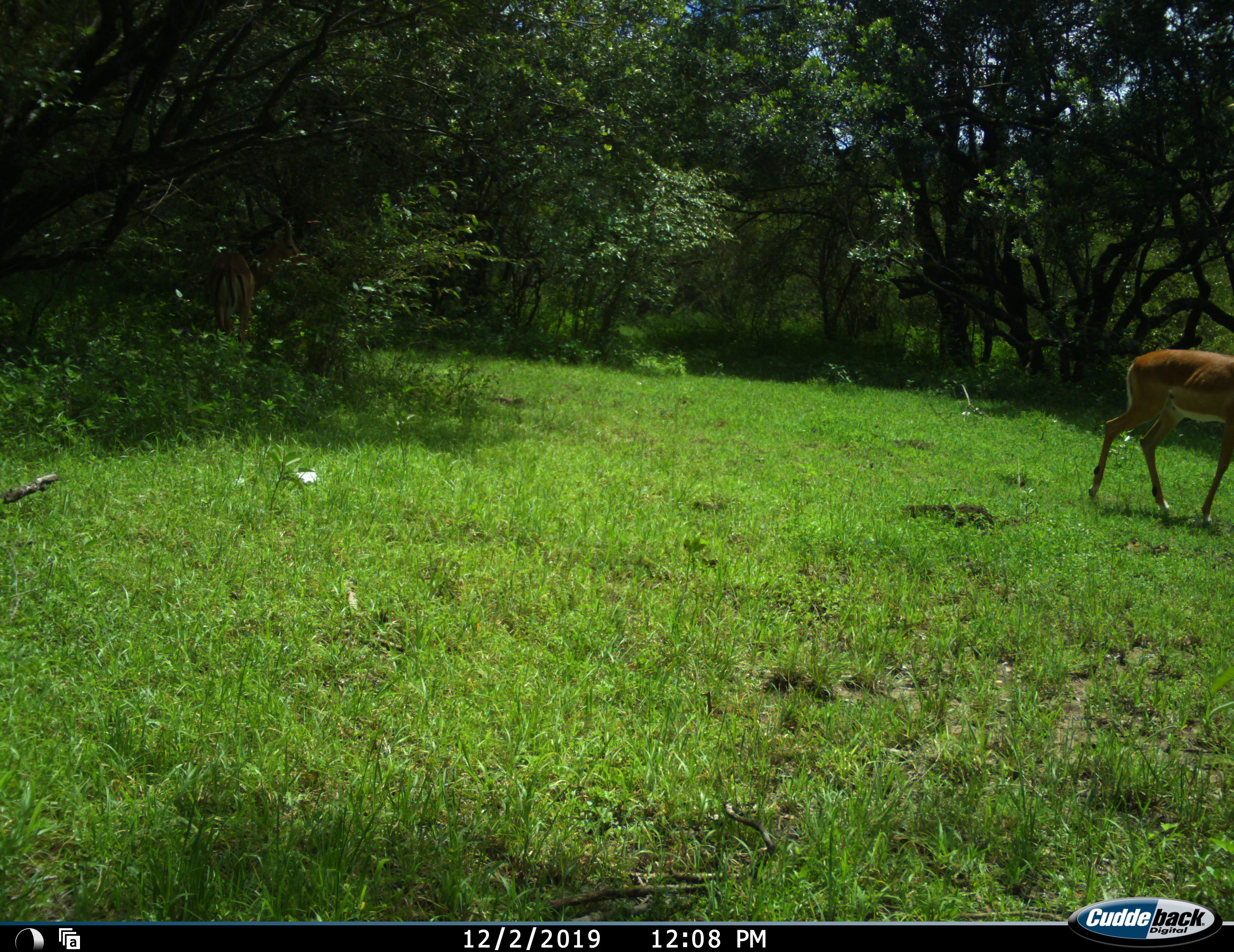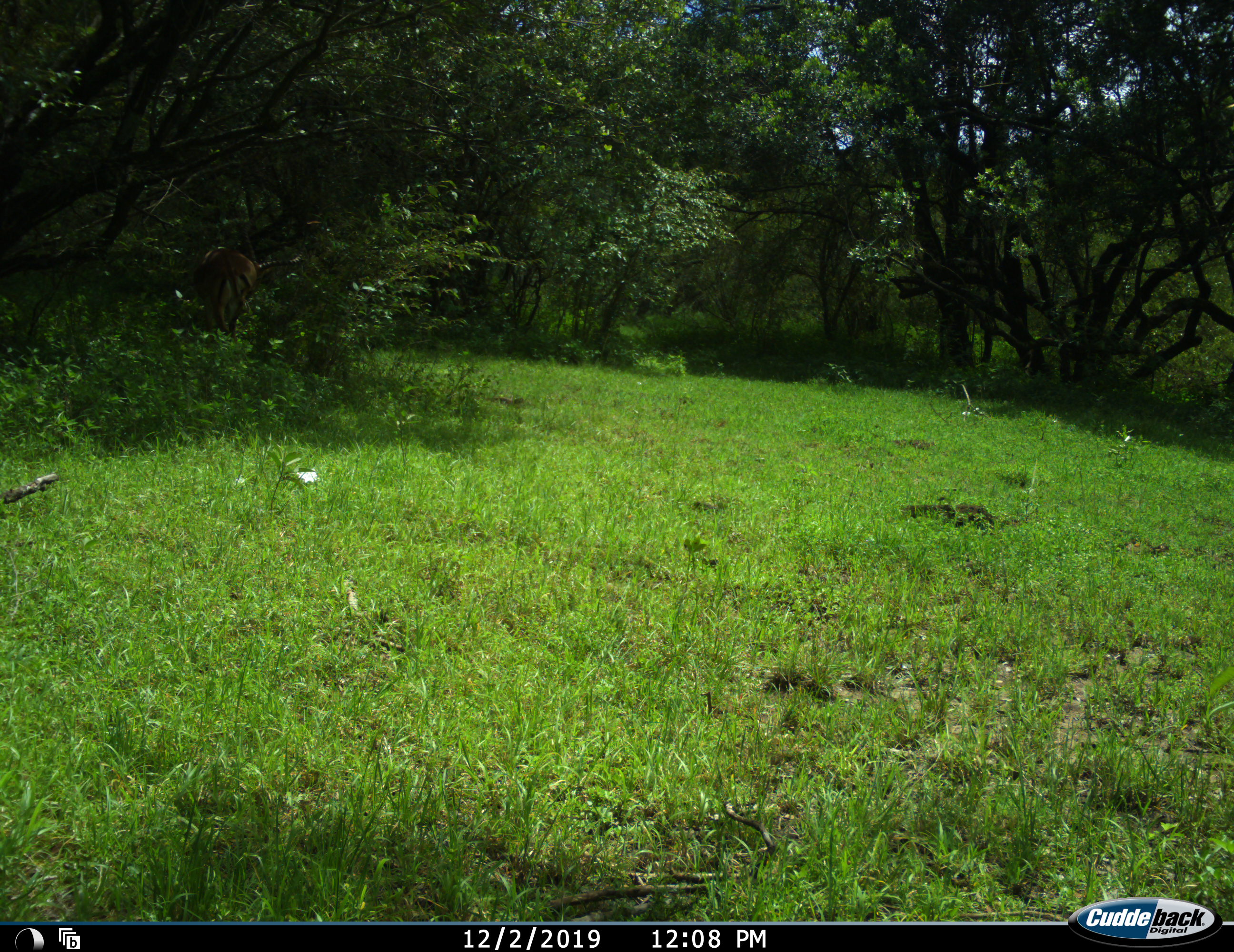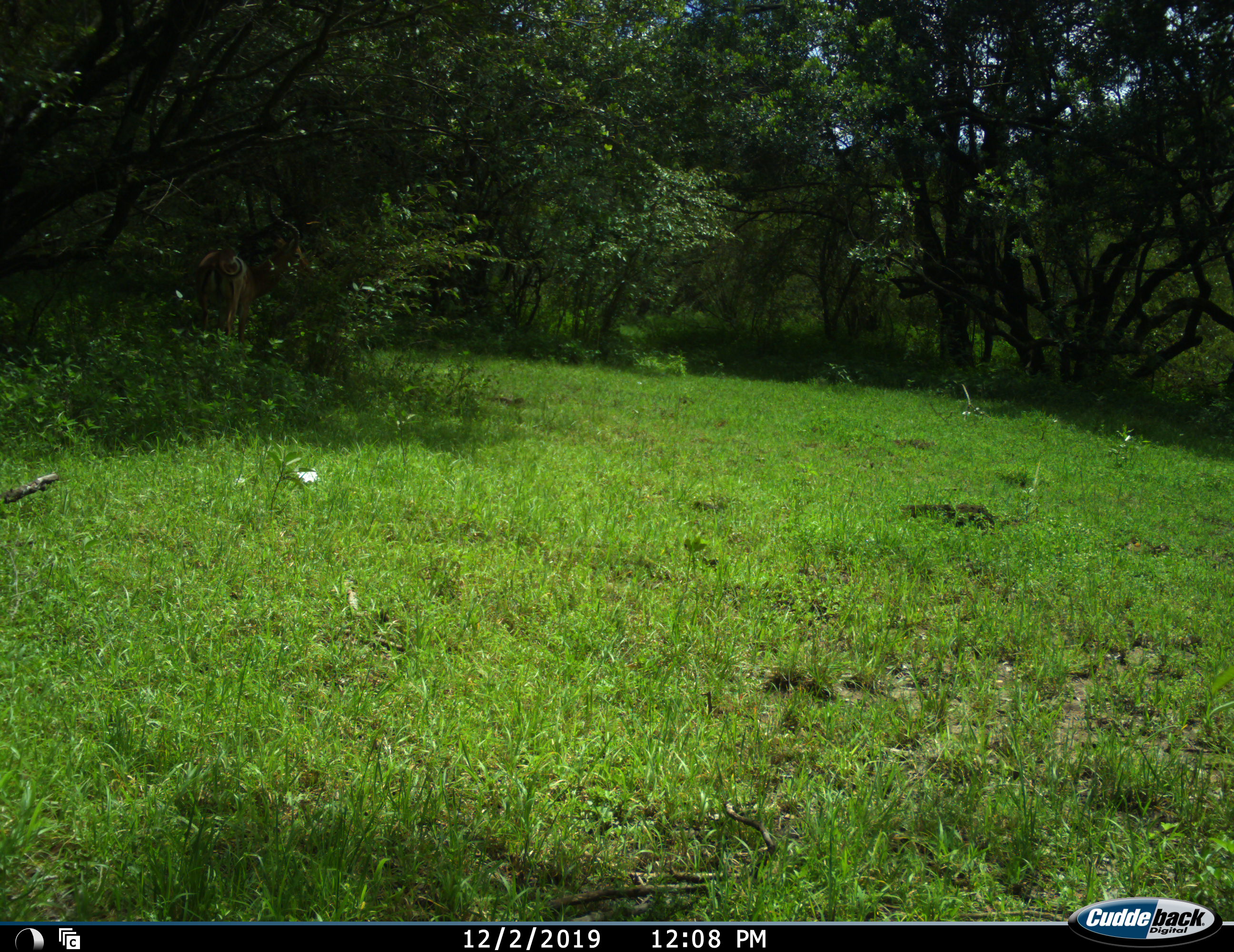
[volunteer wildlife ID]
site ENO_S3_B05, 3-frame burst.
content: unidentified animal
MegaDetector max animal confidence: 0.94